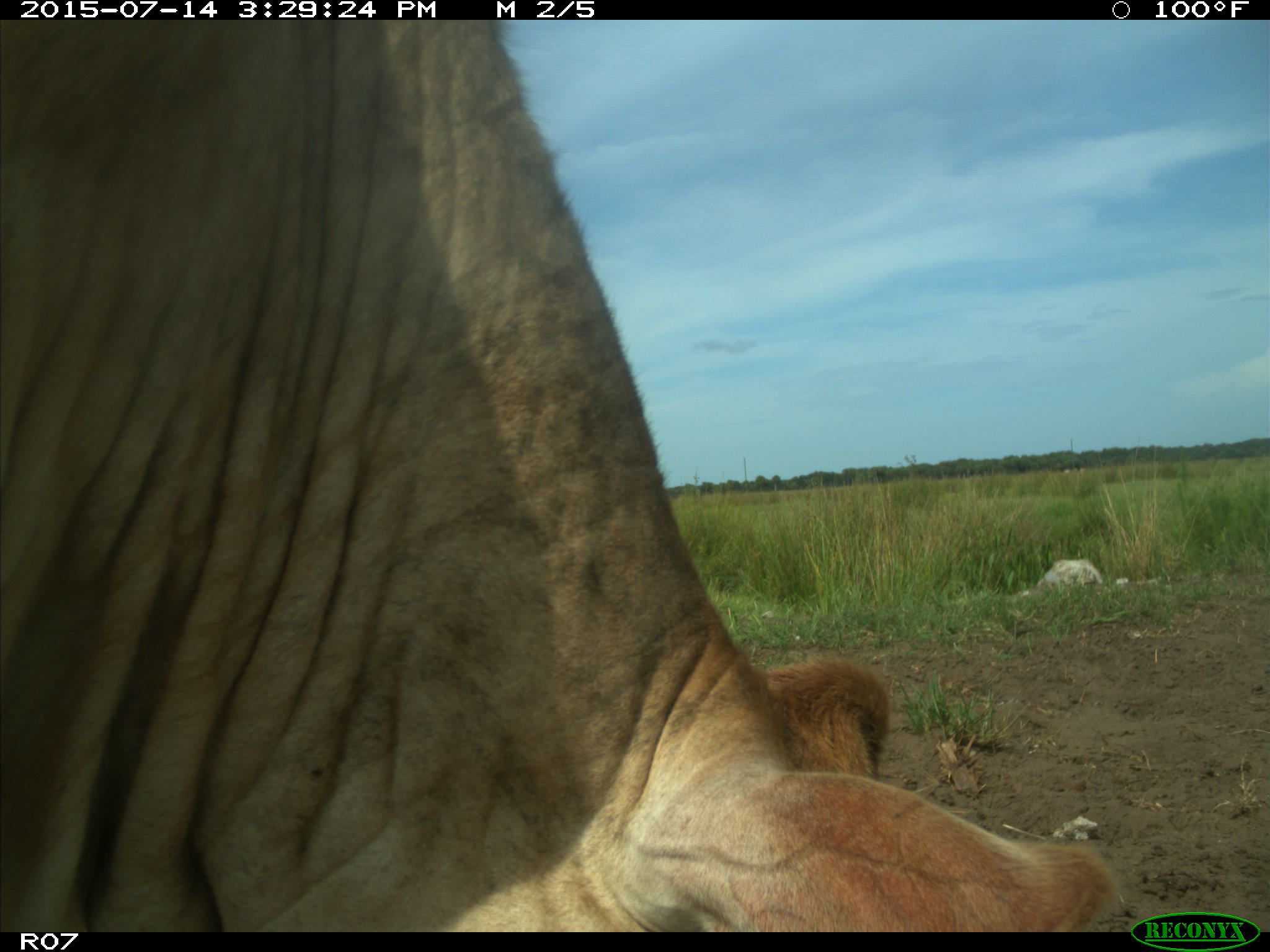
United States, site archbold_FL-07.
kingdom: Animalia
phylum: Chordata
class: Mammalia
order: Artiodactyla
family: Bovidae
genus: Bos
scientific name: Bos taurus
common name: domestic cow